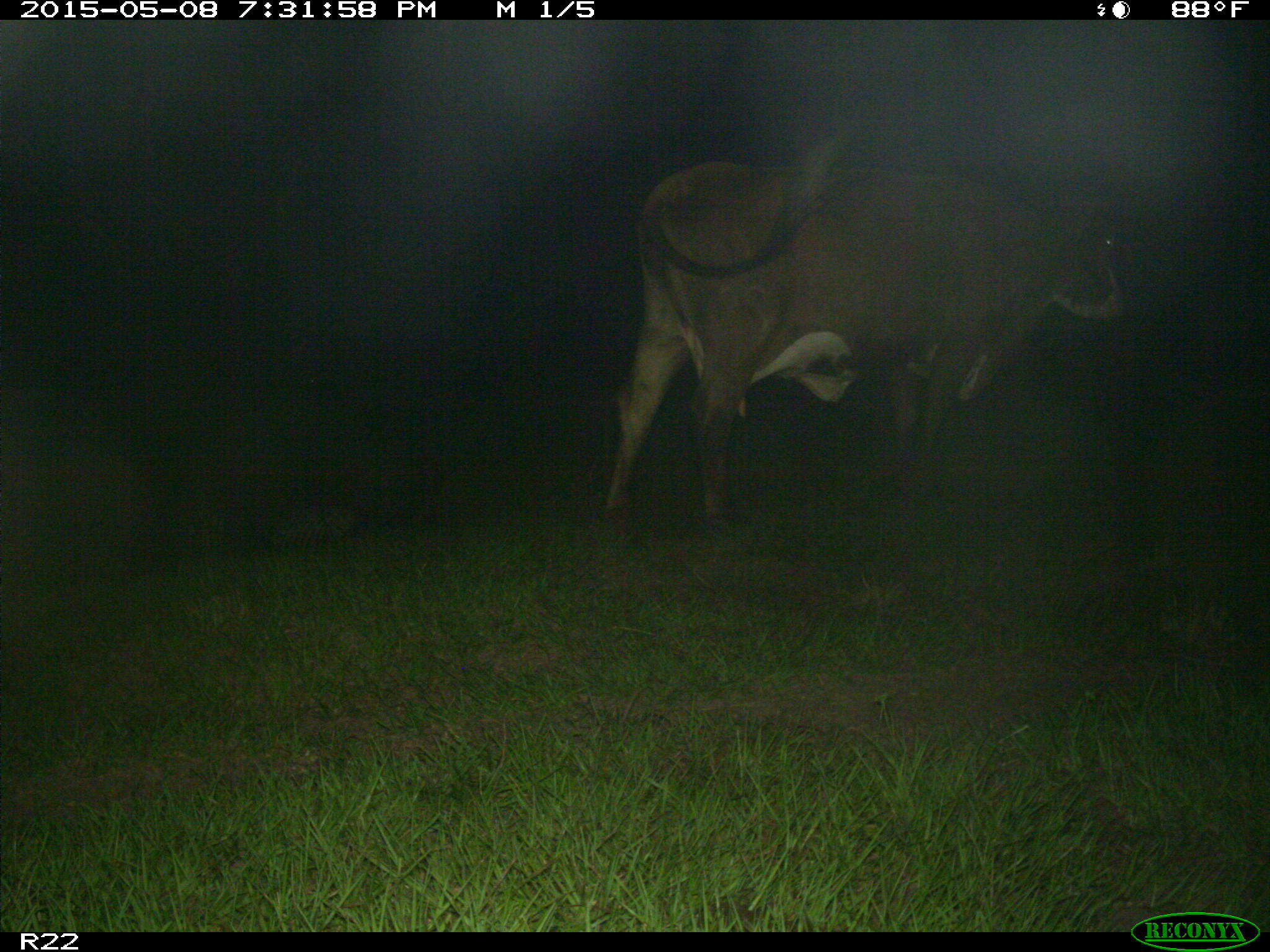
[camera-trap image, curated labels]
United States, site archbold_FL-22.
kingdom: Animalia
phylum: Chordata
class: Mammalia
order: Artiodactyla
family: Bovidae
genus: Bos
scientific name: Bos taurus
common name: domestic cow